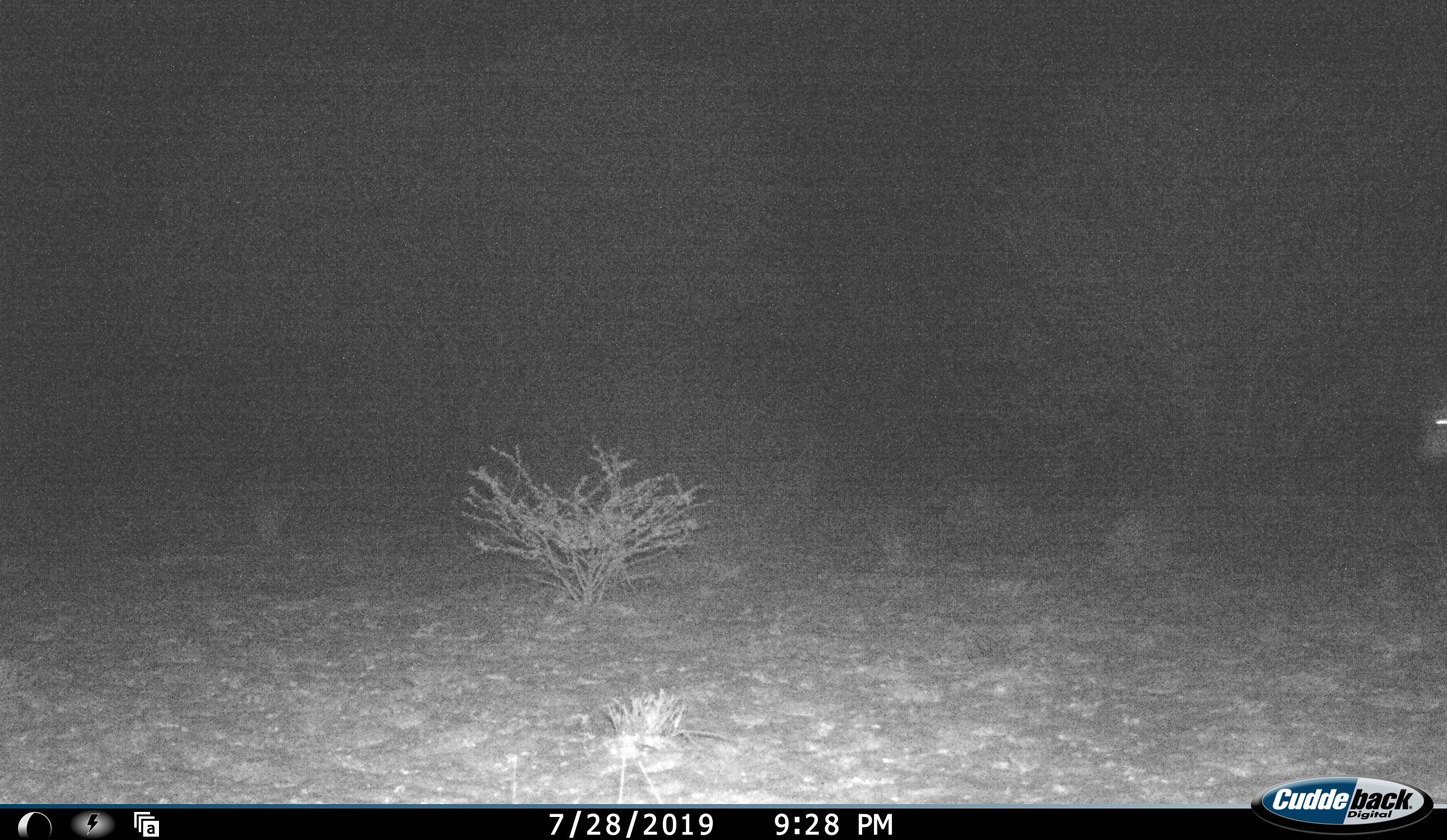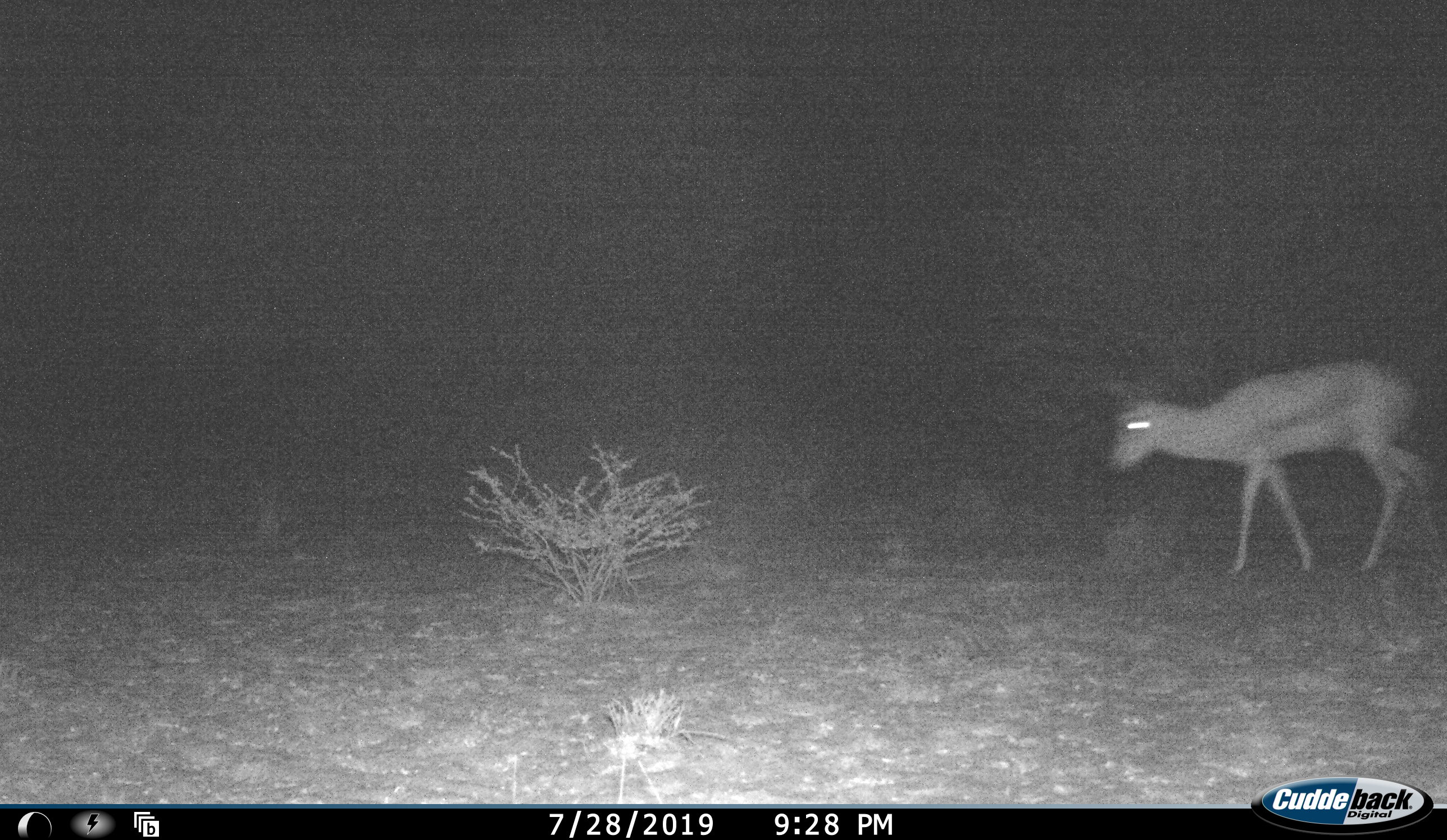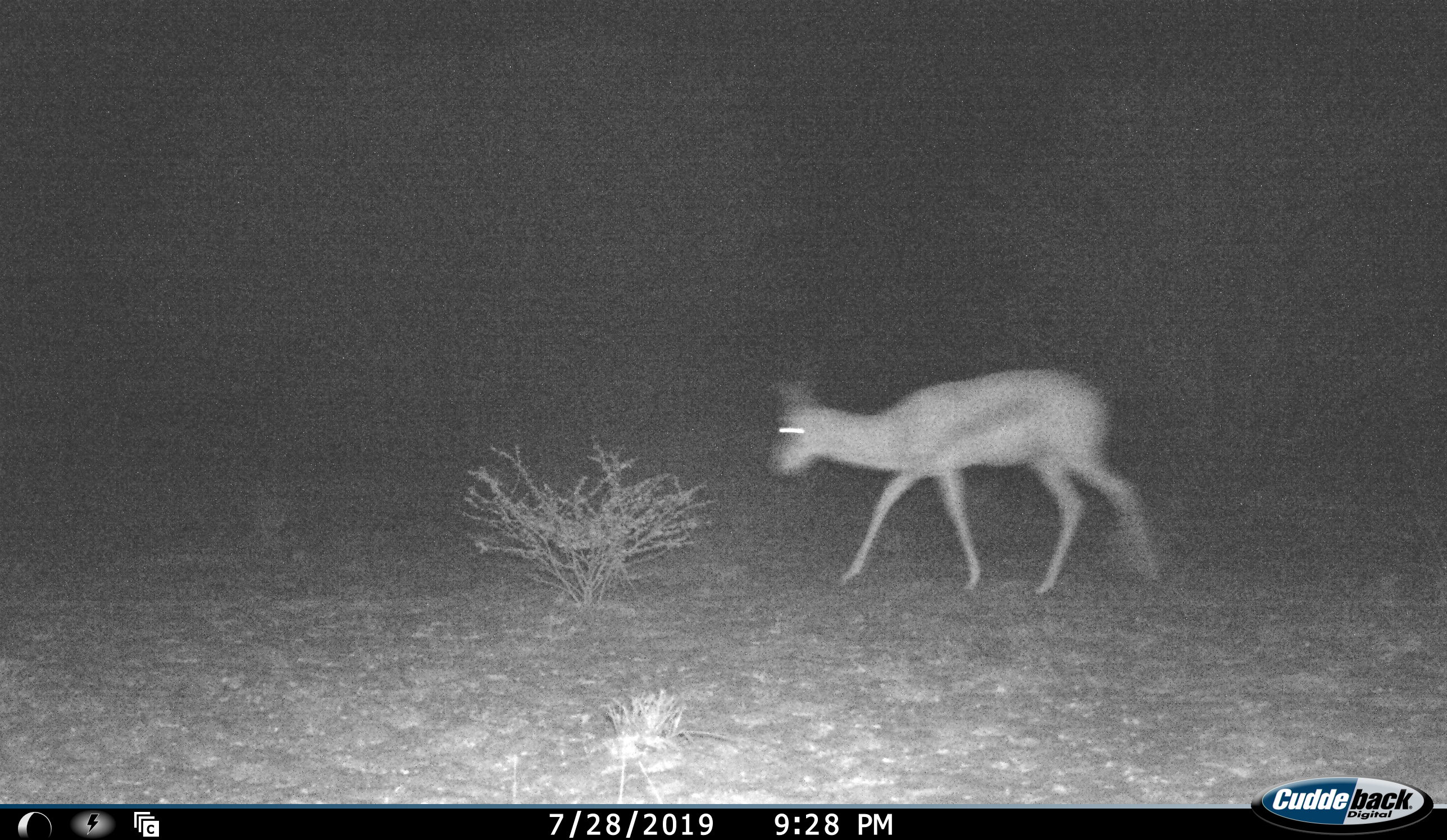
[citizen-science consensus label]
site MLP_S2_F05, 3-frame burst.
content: unidentified animal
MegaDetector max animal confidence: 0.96